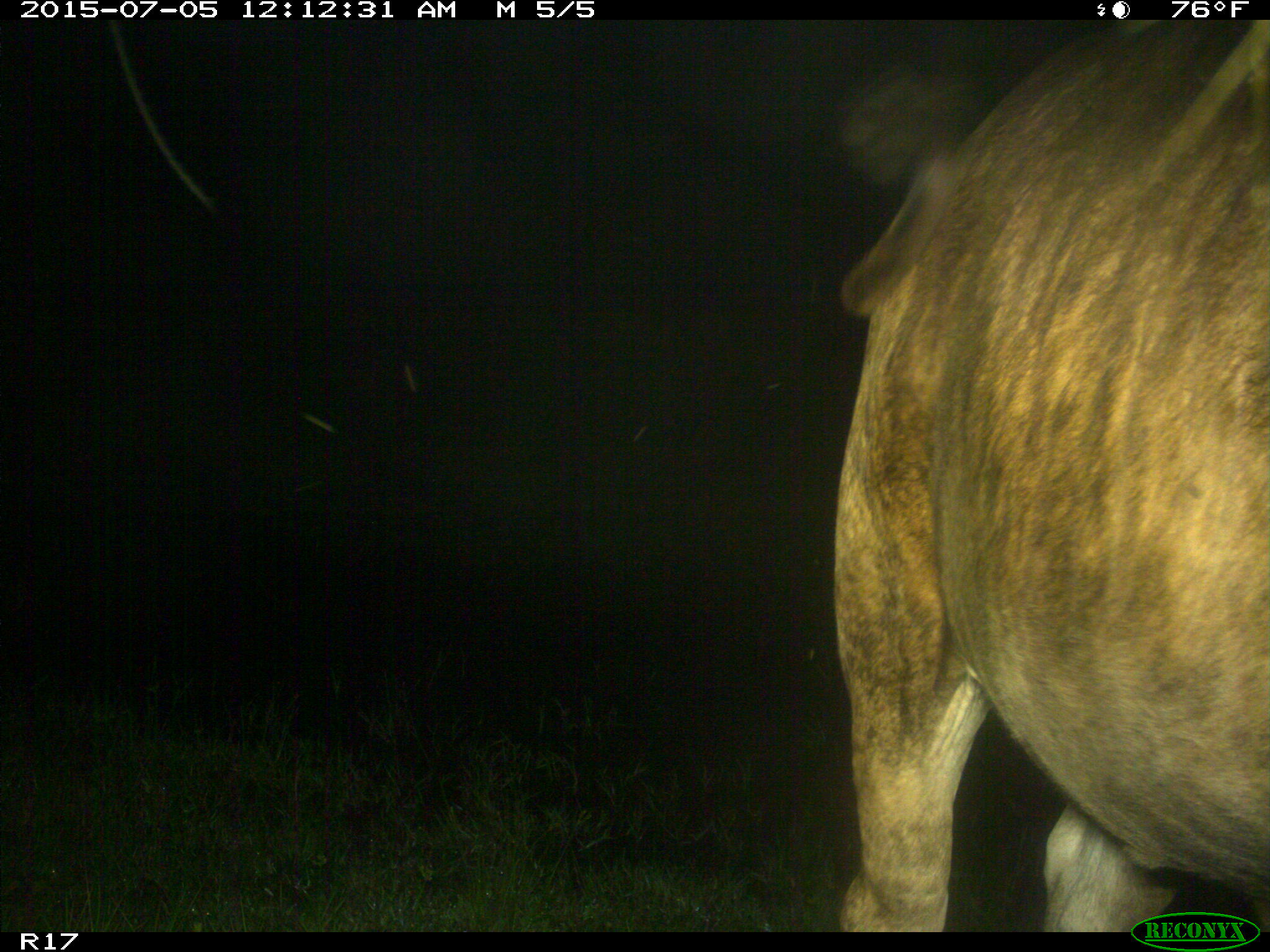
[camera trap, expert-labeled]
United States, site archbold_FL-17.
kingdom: Animalia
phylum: Chordata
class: Mammalia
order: Artiodactyla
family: Bovidae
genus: Bos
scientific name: Bos taurus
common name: domestic cow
Bos taurus (domestic cow).